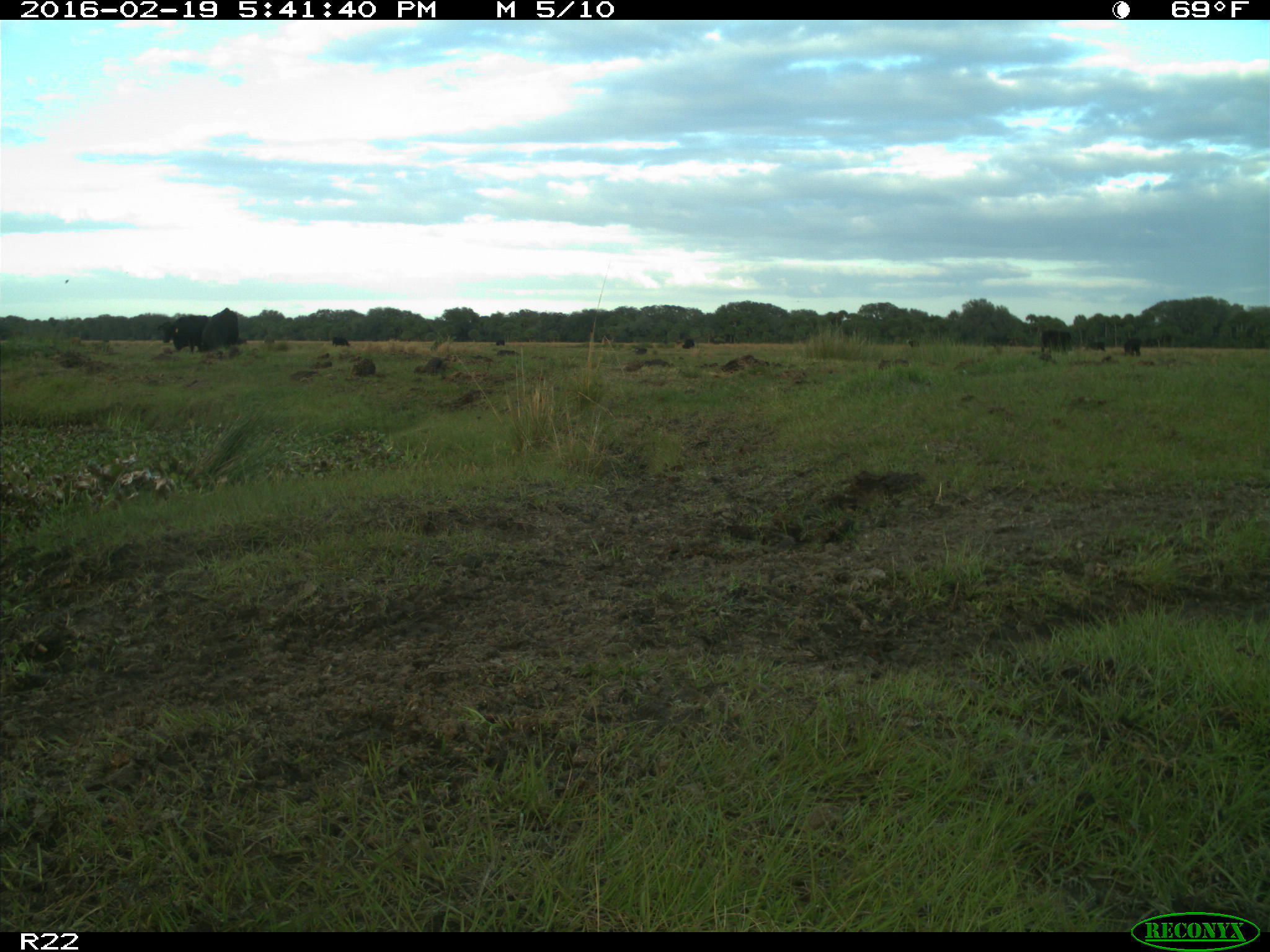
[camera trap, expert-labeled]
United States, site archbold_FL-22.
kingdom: Animalia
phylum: Chordata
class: Mammalia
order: Artiodactyla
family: Bovidae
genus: Bos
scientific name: Bos taurus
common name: domestic cow